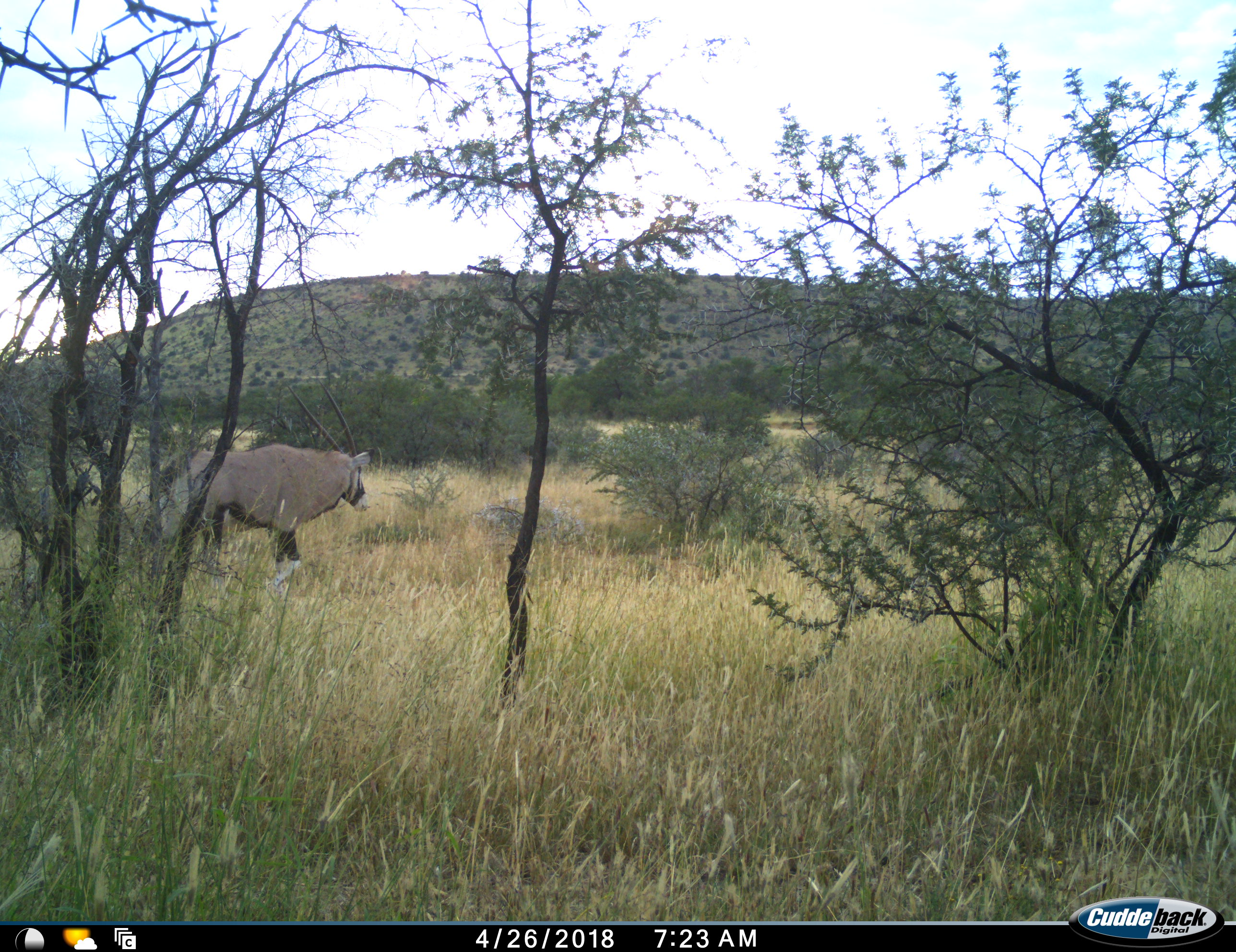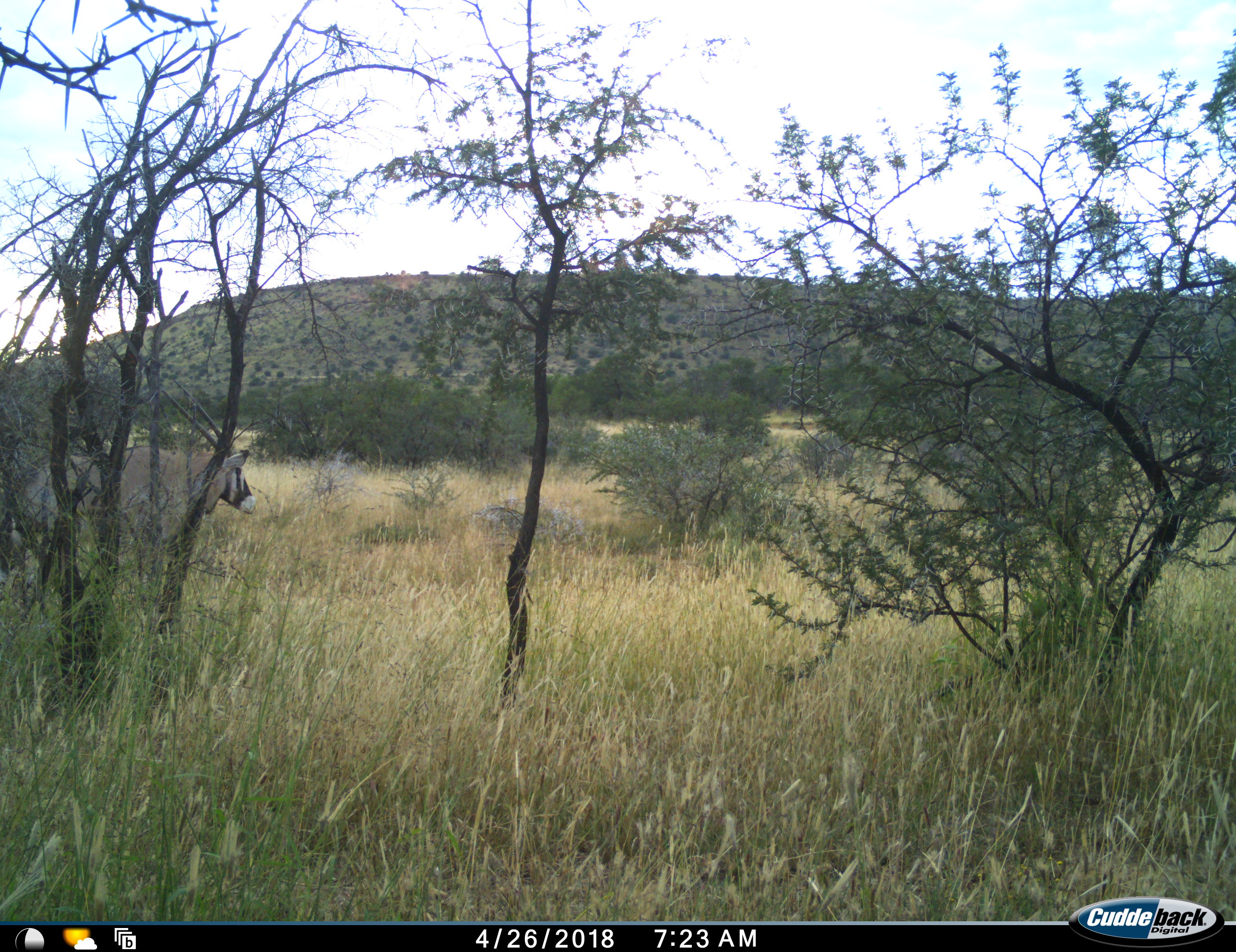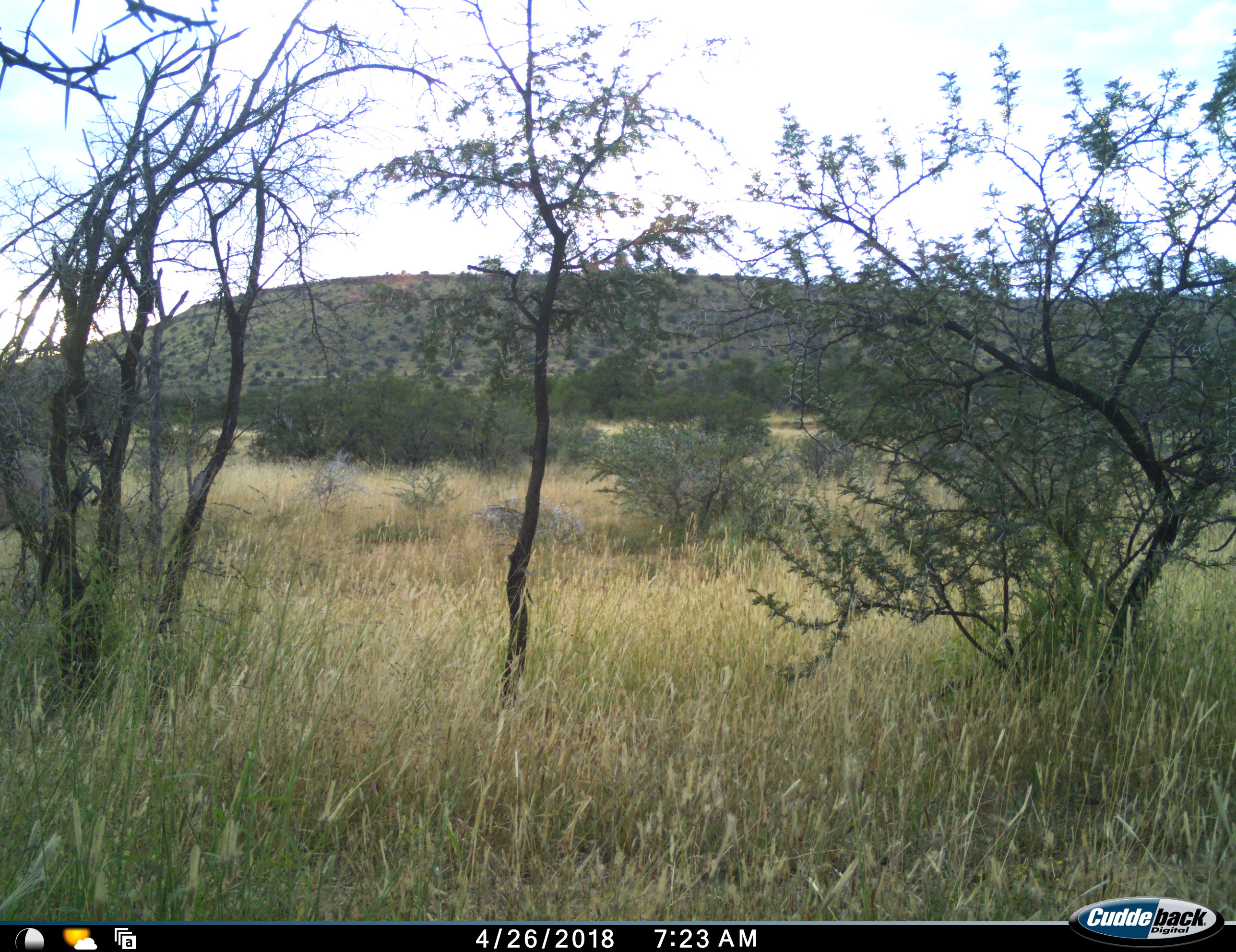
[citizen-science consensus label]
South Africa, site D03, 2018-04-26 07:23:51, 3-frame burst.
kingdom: Animalia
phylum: Chordata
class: Mammalia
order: Artiodactyla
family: Bovidae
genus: Oryx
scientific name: Oryx gazella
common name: gemsbok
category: gemsbokoryx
Gemsbokoryx (gemsbok) (Oryx gazella), count 1. Behavior (volunteer vote fractions): standing 50%, resting 0%, moving 50%, interacting 0%. Young present (vote fraction): 0%. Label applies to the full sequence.